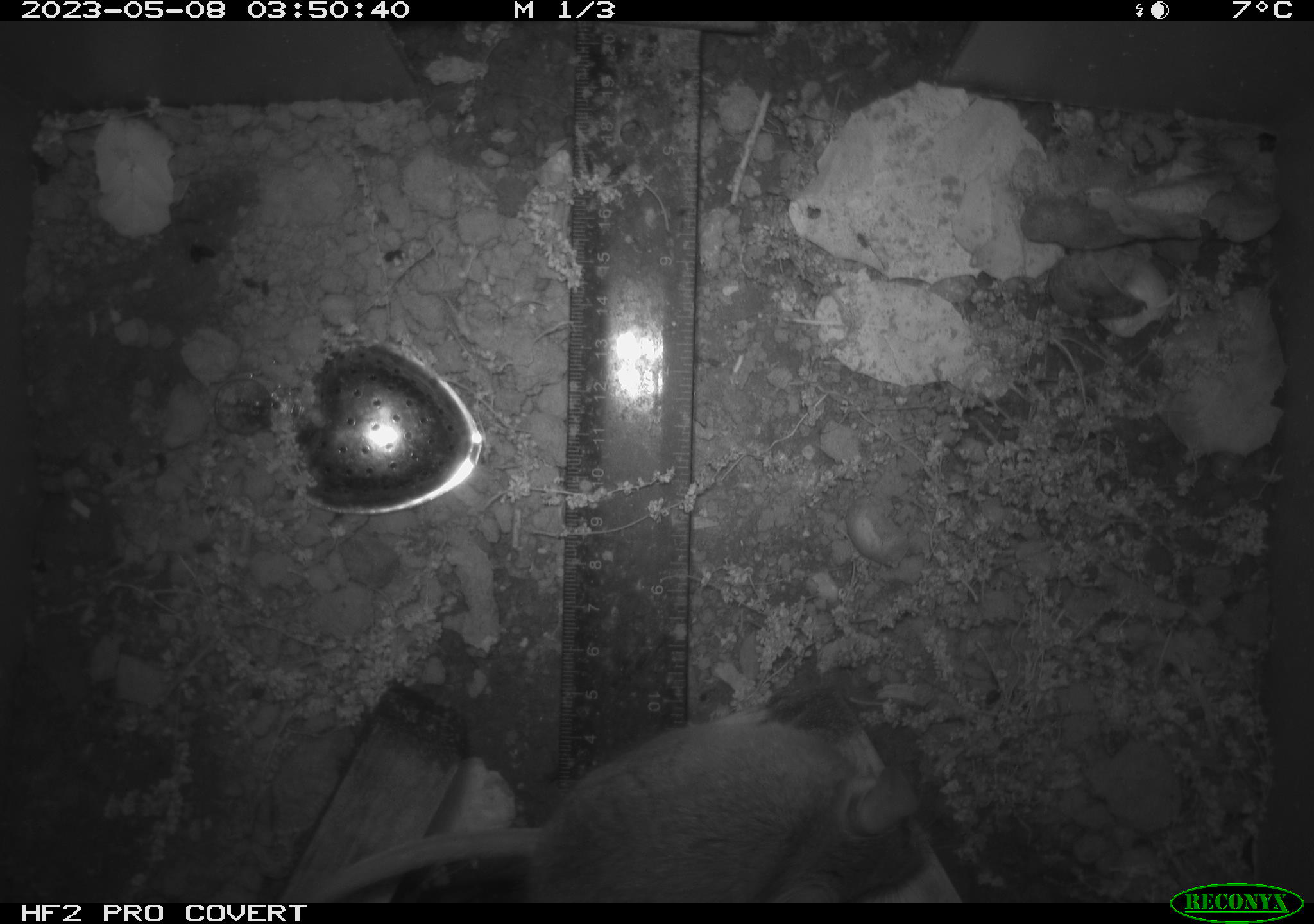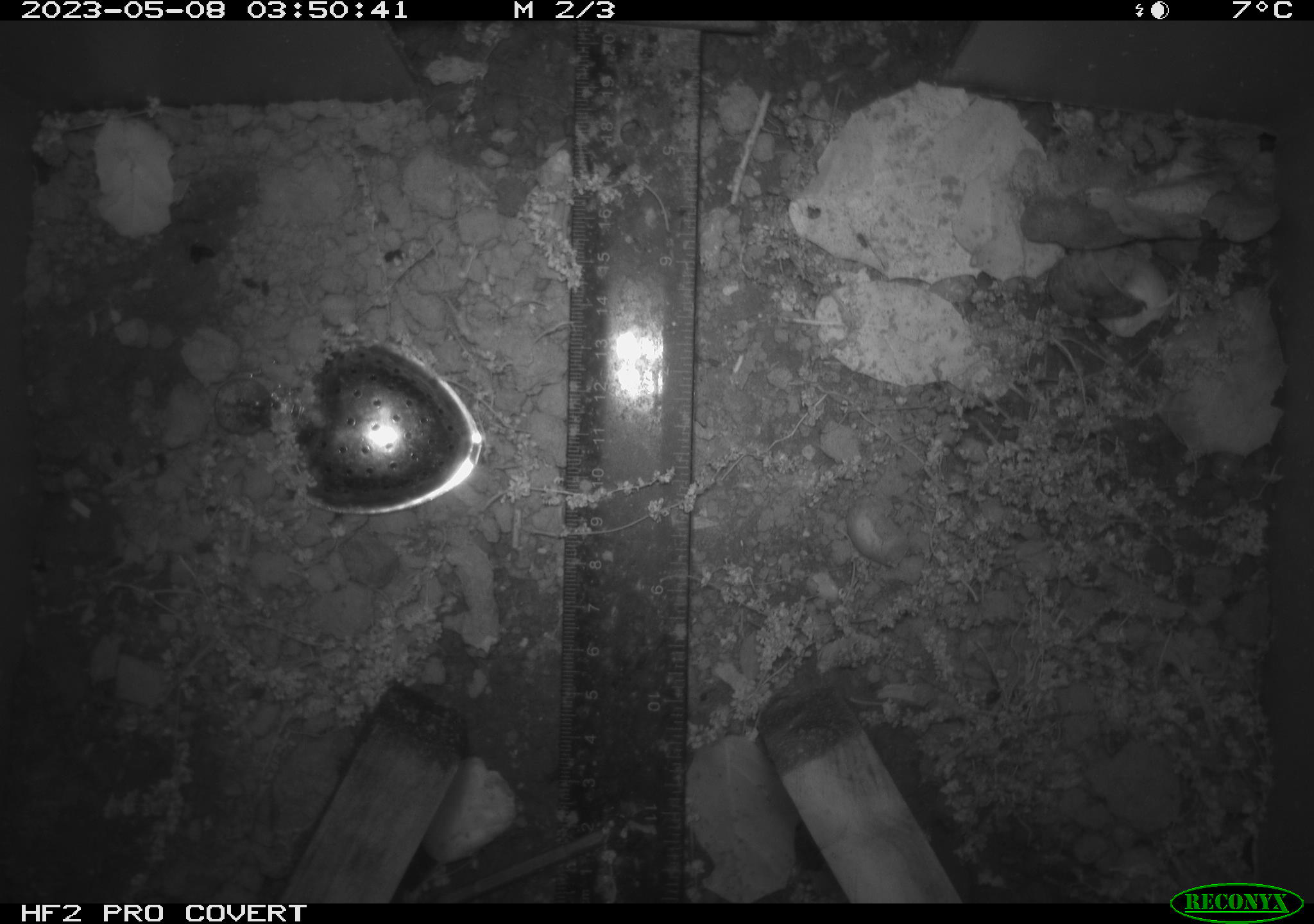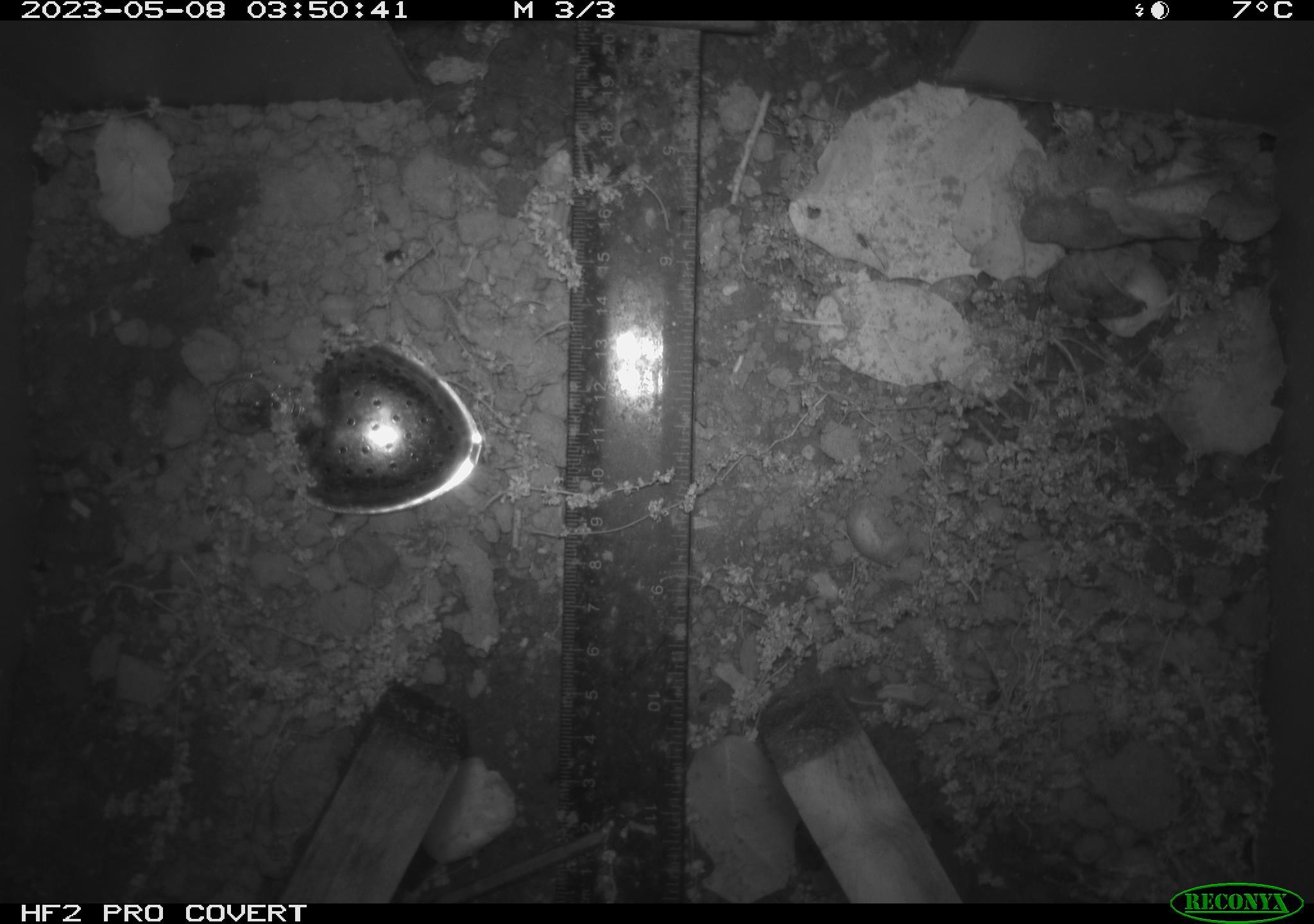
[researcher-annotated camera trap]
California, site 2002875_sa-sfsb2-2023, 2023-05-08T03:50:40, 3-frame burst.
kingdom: Animalia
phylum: Chordata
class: Mammalia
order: Rodentia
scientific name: Rodentia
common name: mouse species